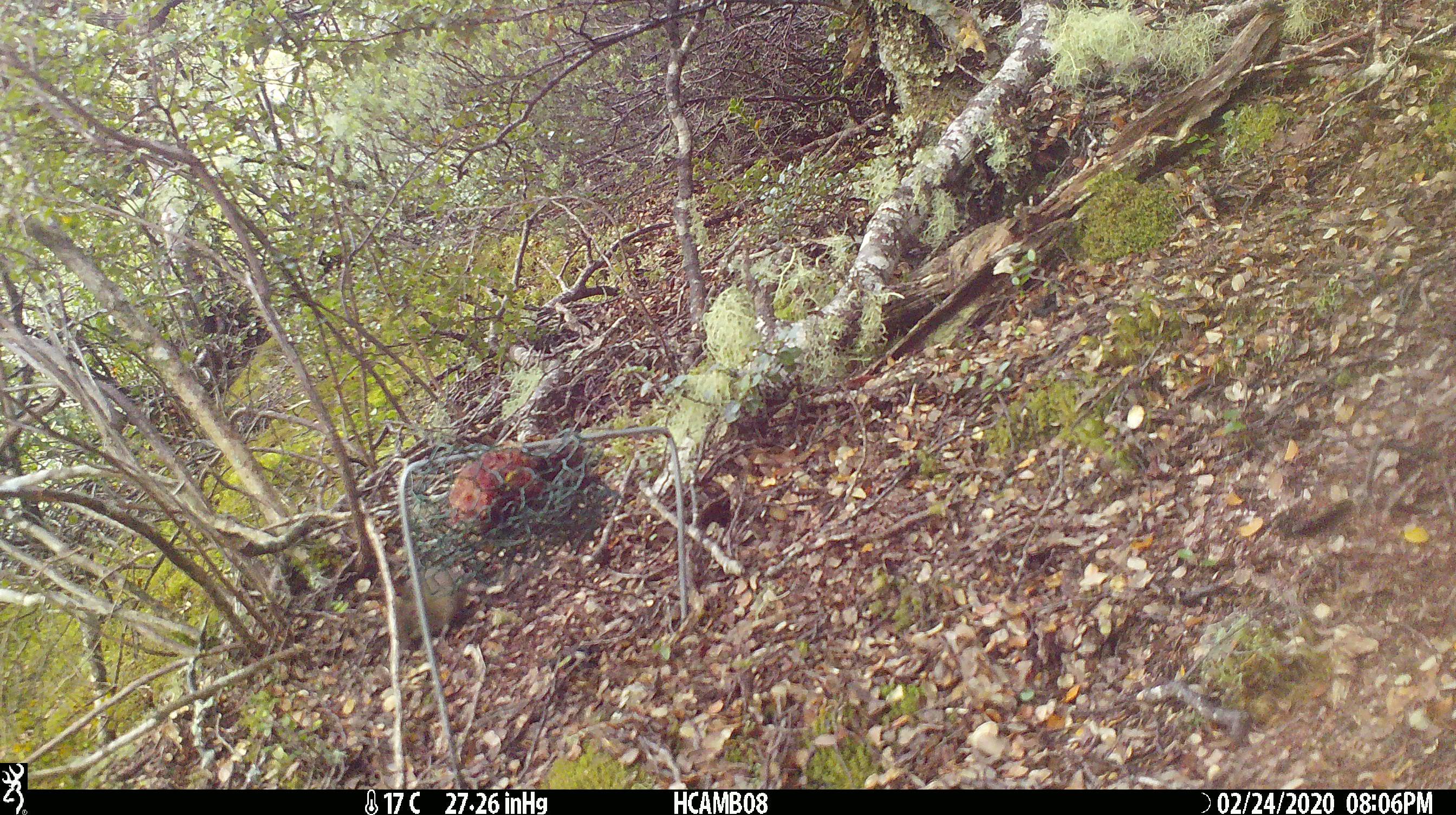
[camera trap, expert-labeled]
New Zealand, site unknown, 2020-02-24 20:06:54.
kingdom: Animalia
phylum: Chordata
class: Mammalia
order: Rodentia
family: Muridae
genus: Mus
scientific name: Mus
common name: mouse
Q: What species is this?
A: Mouse (Mus).